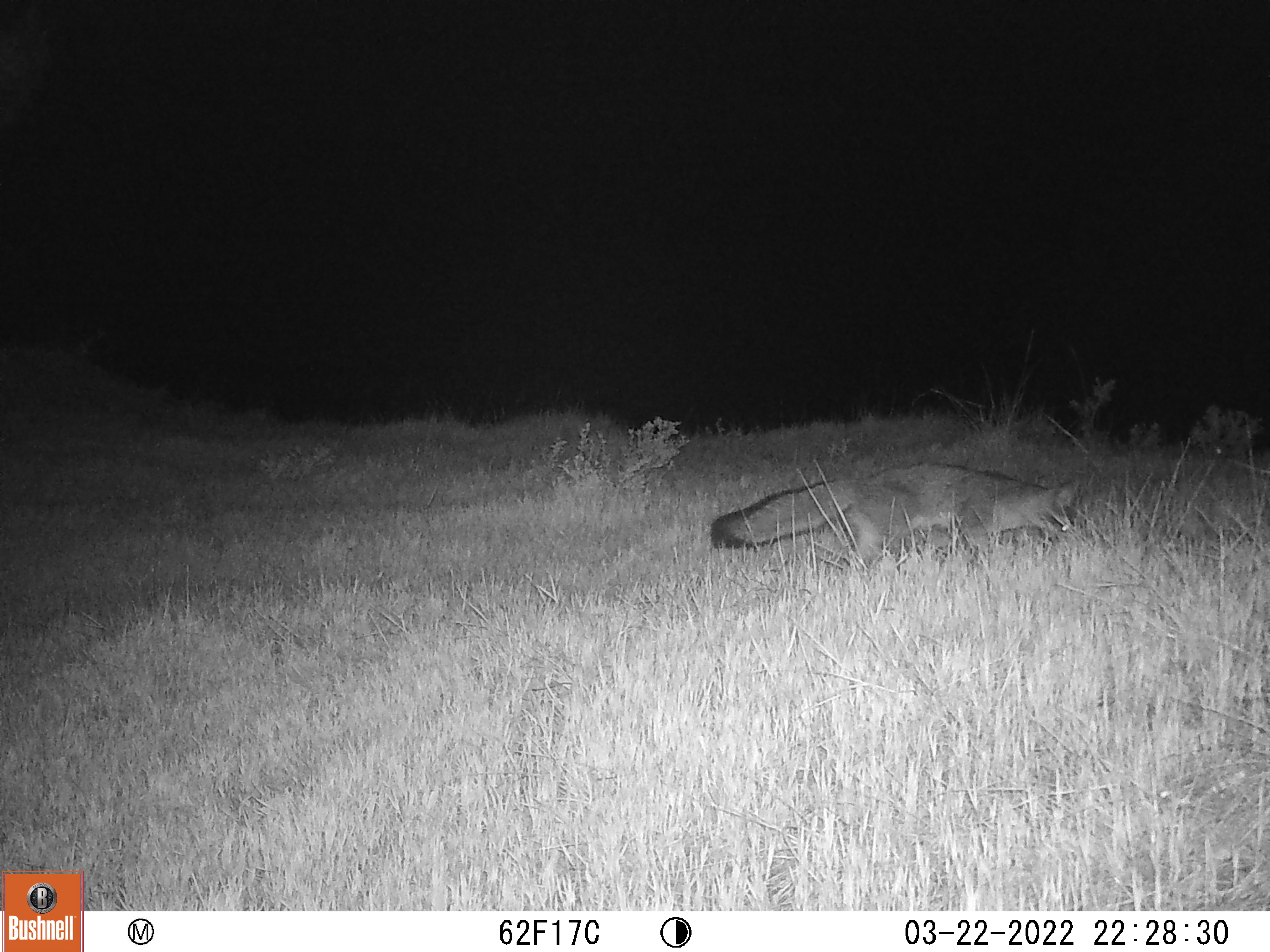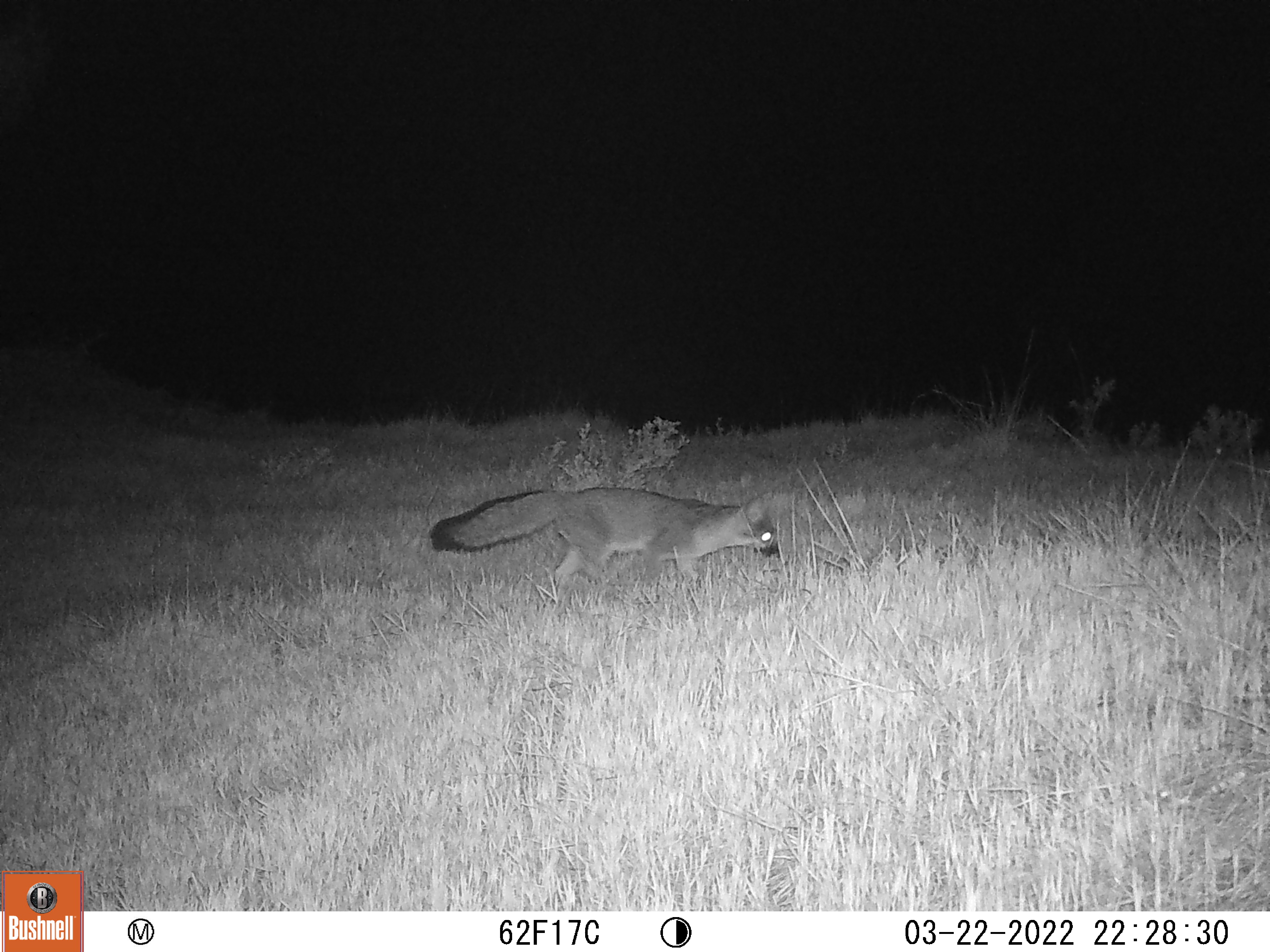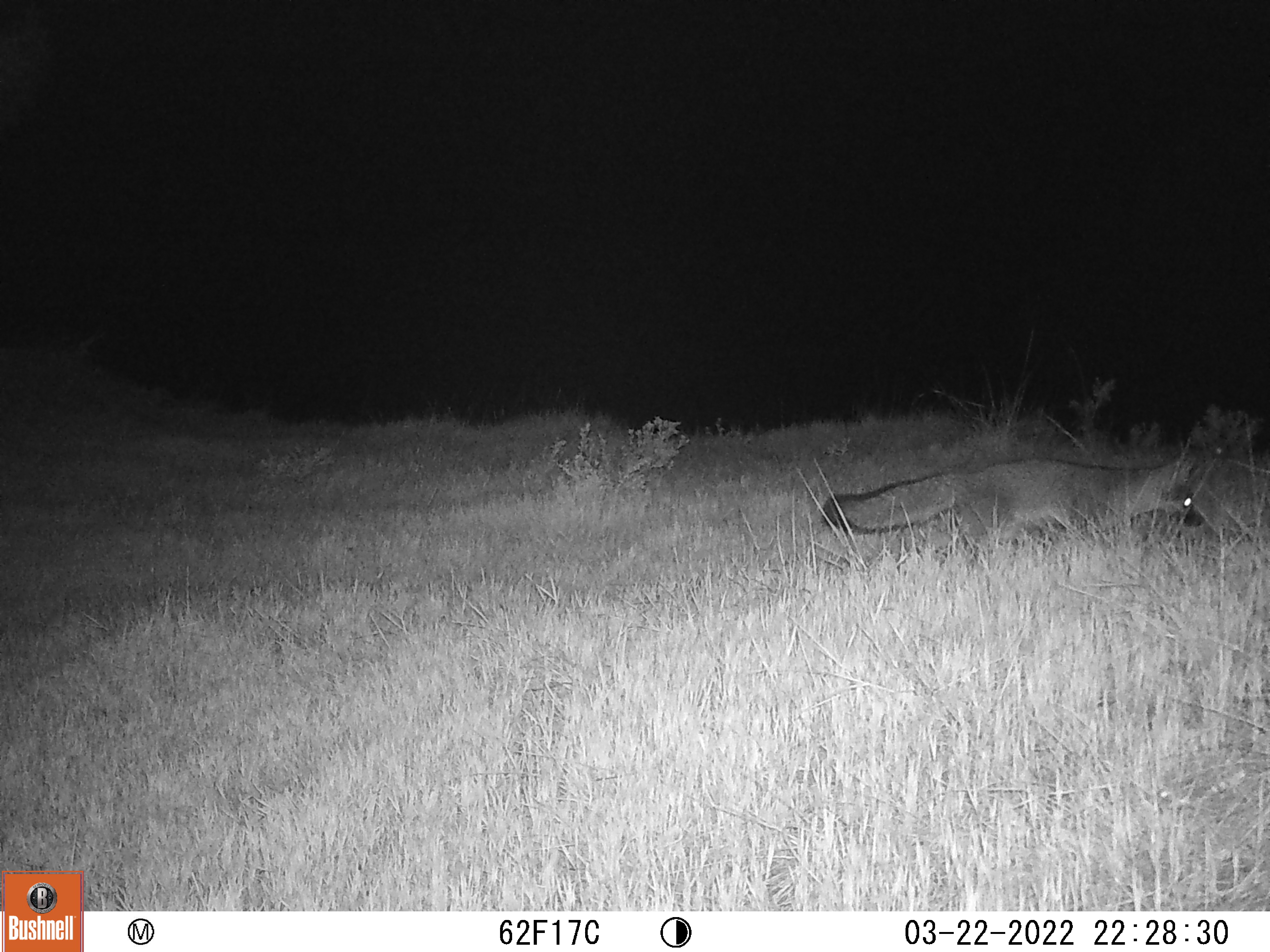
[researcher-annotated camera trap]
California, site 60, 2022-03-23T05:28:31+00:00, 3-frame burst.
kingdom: Animalia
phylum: Chordata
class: Mammalia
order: Carnivora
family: Canidae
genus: Urocyon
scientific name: Urocyon cinereoargenteus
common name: gray fox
Gray fox (Urocyon cinereoargenteus).